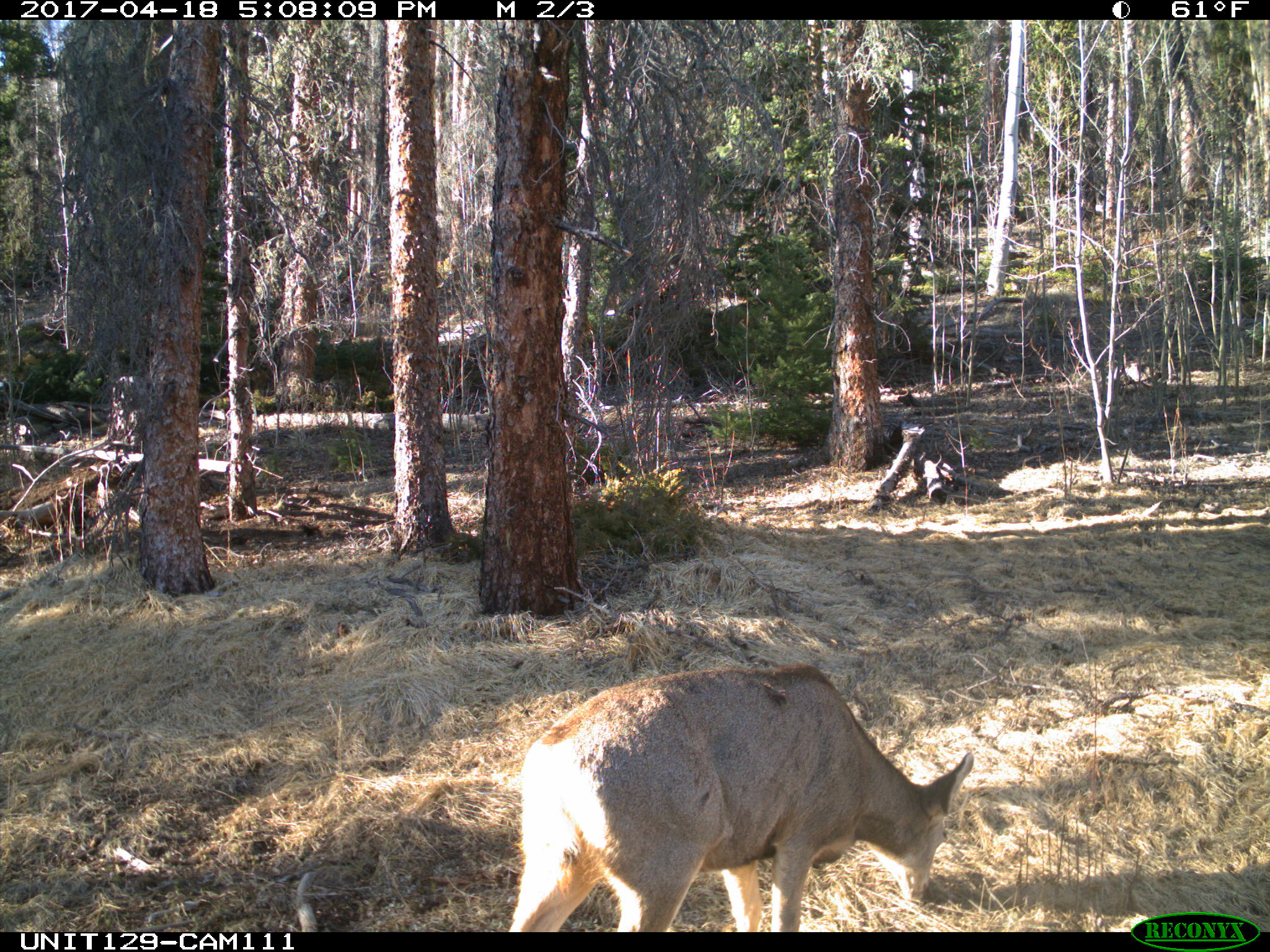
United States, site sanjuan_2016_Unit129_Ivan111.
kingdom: Animalia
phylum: Chordata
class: Mammalia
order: Artiodactyla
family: Cervidae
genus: Odocoileus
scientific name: Odocoileus hemionus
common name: mule deer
Odocoileus hemionus (mule deer).